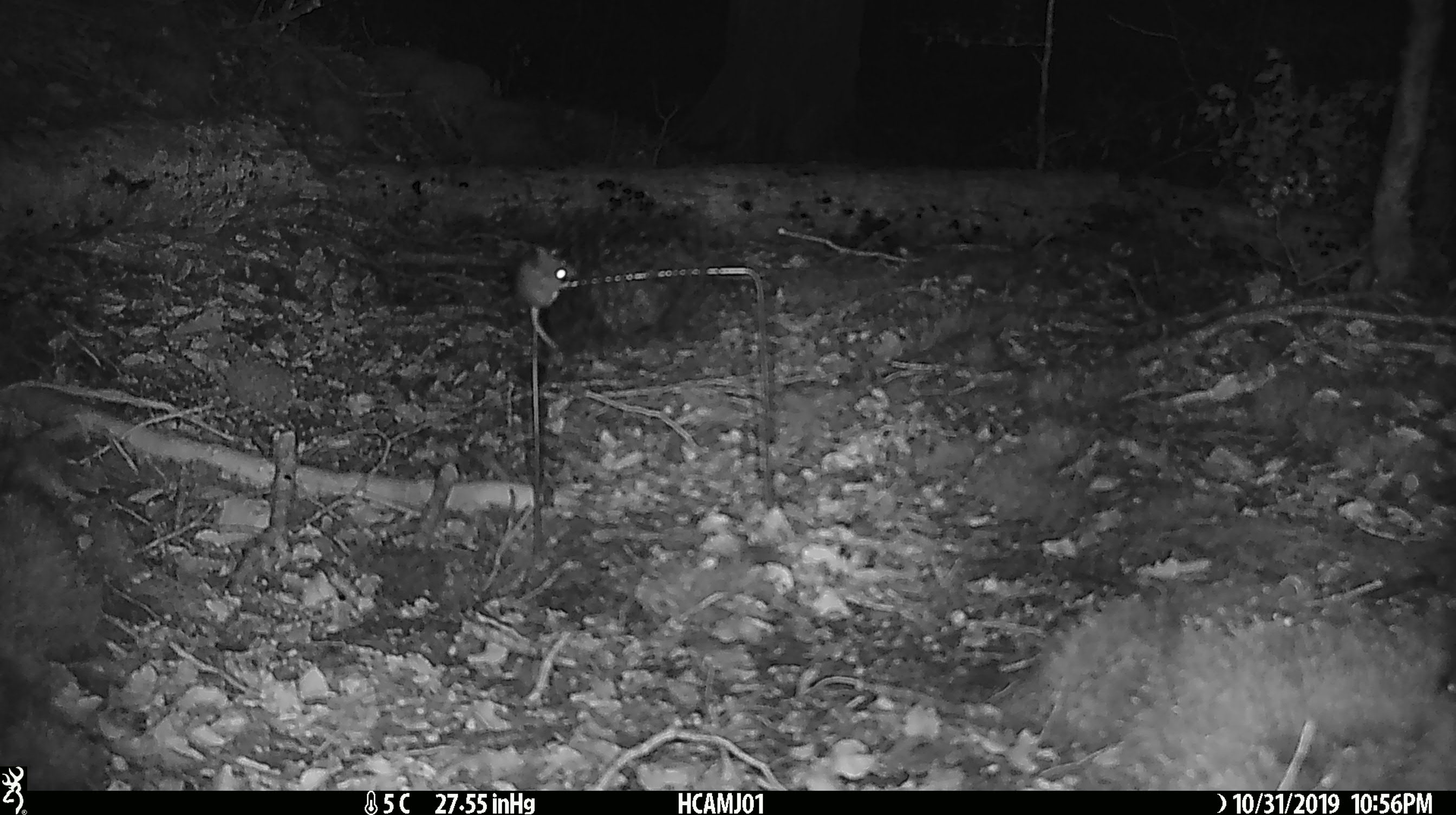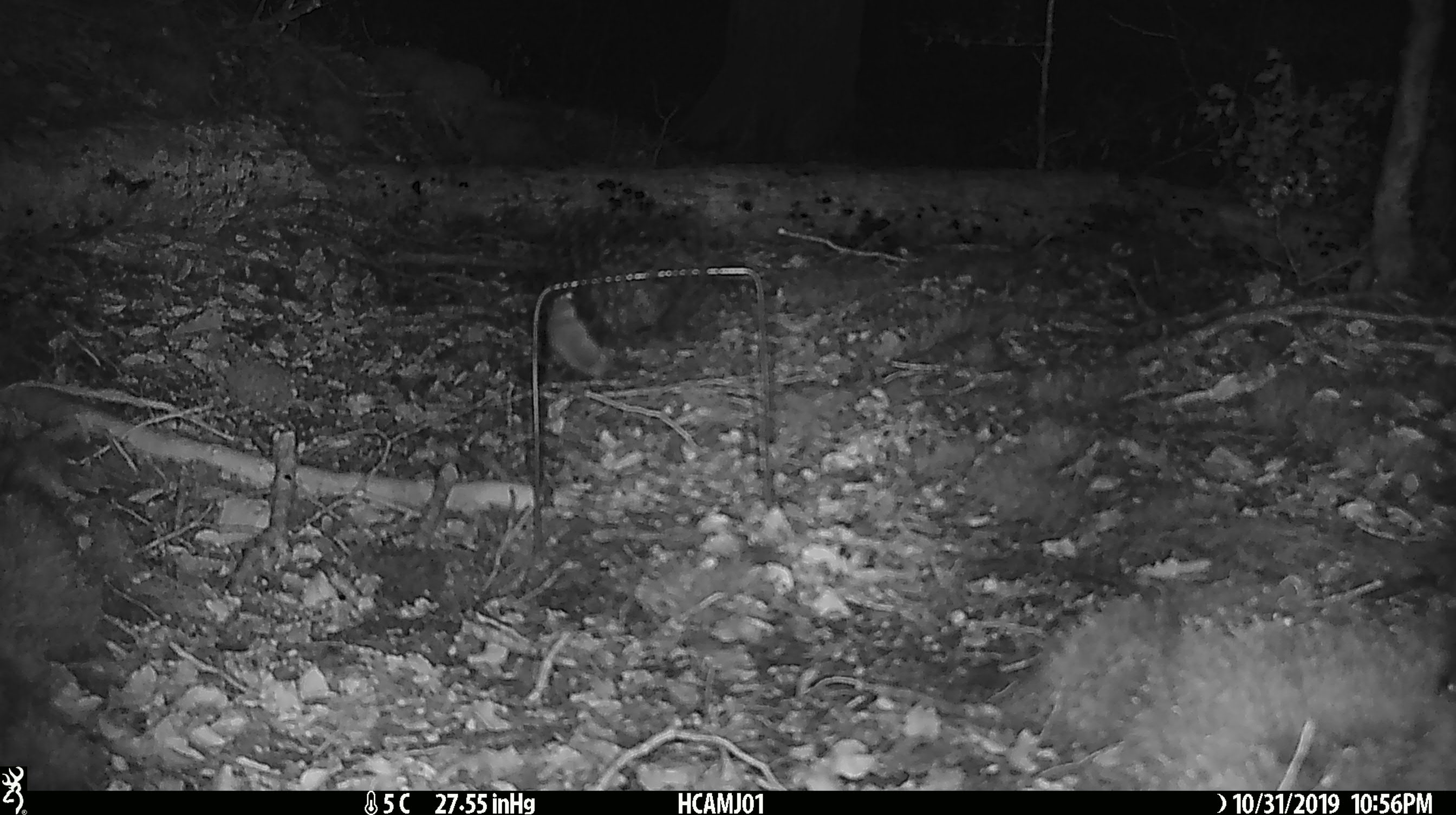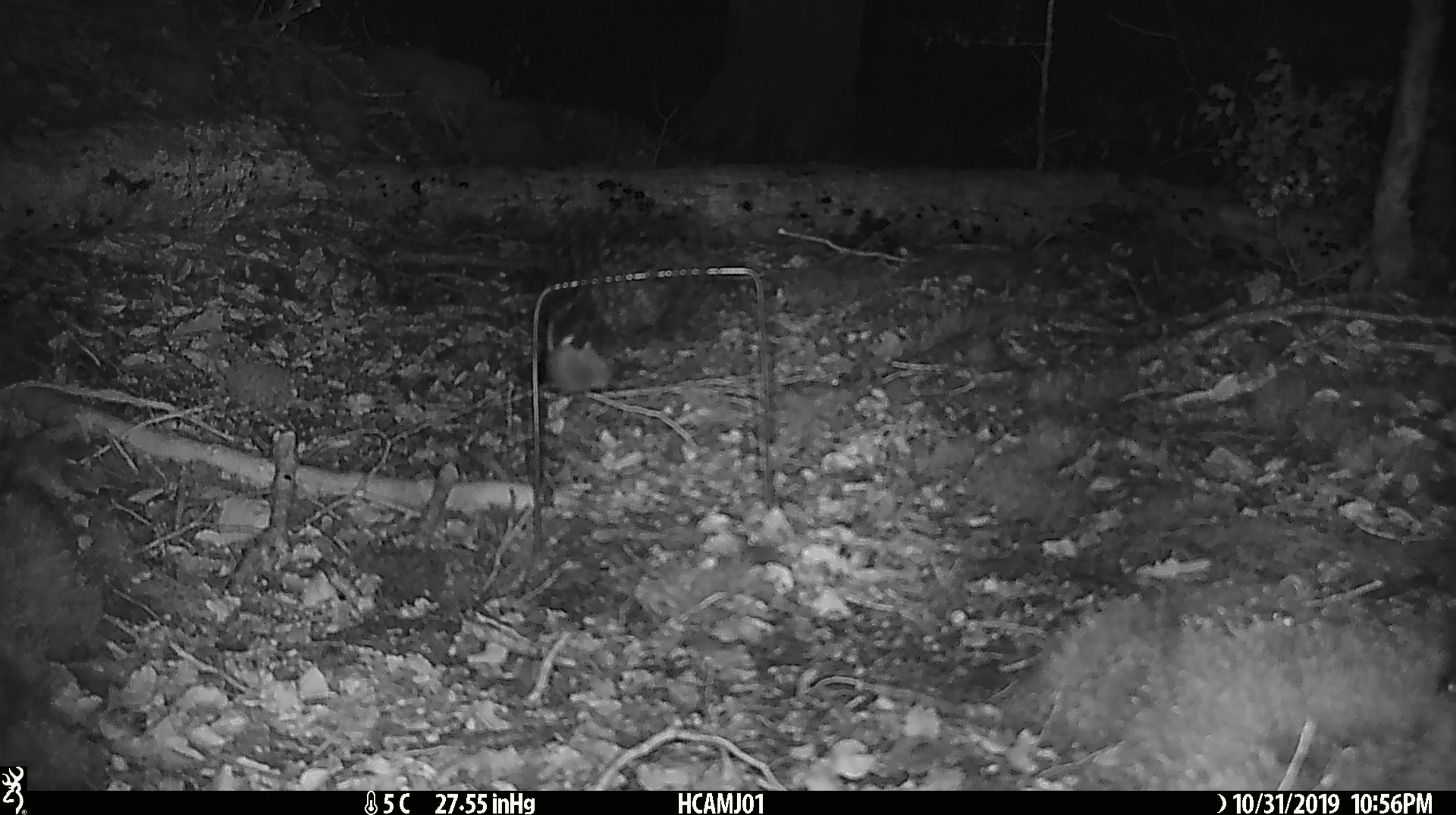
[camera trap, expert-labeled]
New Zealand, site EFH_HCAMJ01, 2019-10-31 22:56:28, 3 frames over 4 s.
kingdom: Animalia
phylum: Chordata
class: Mammalia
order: Rodentia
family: Muridae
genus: Mus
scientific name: Mus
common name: mouse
Mouse (Mus).